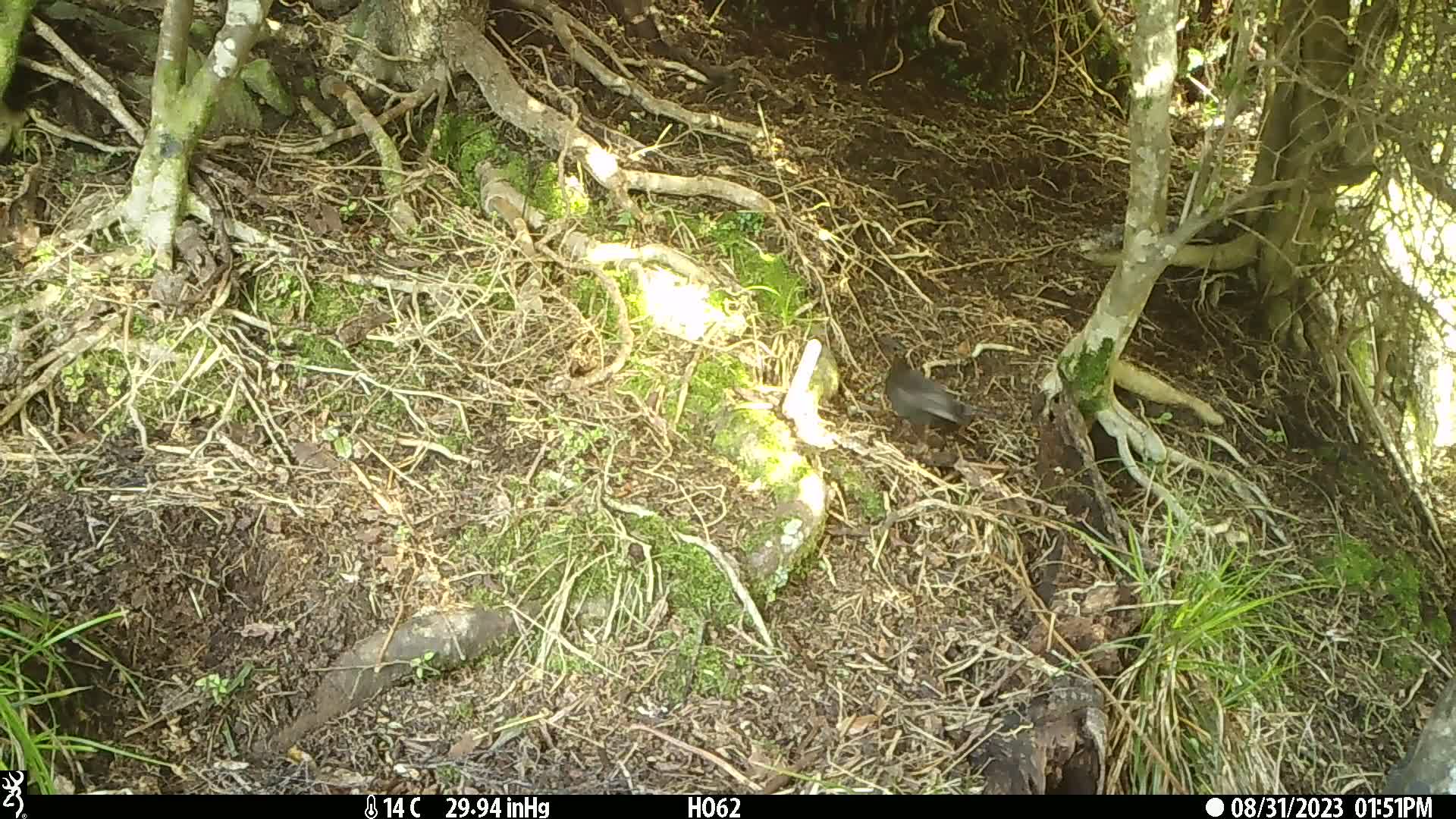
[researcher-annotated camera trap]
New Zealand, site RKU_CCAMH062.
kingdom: Animalia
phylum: Chordata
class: Aves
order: Passeriformes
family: Turdidae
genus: Turdus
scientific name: Turdus merula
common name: eurasian blackbird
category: blackbird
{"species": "blackbird (eurasian blackbird) (Turdus merula)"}